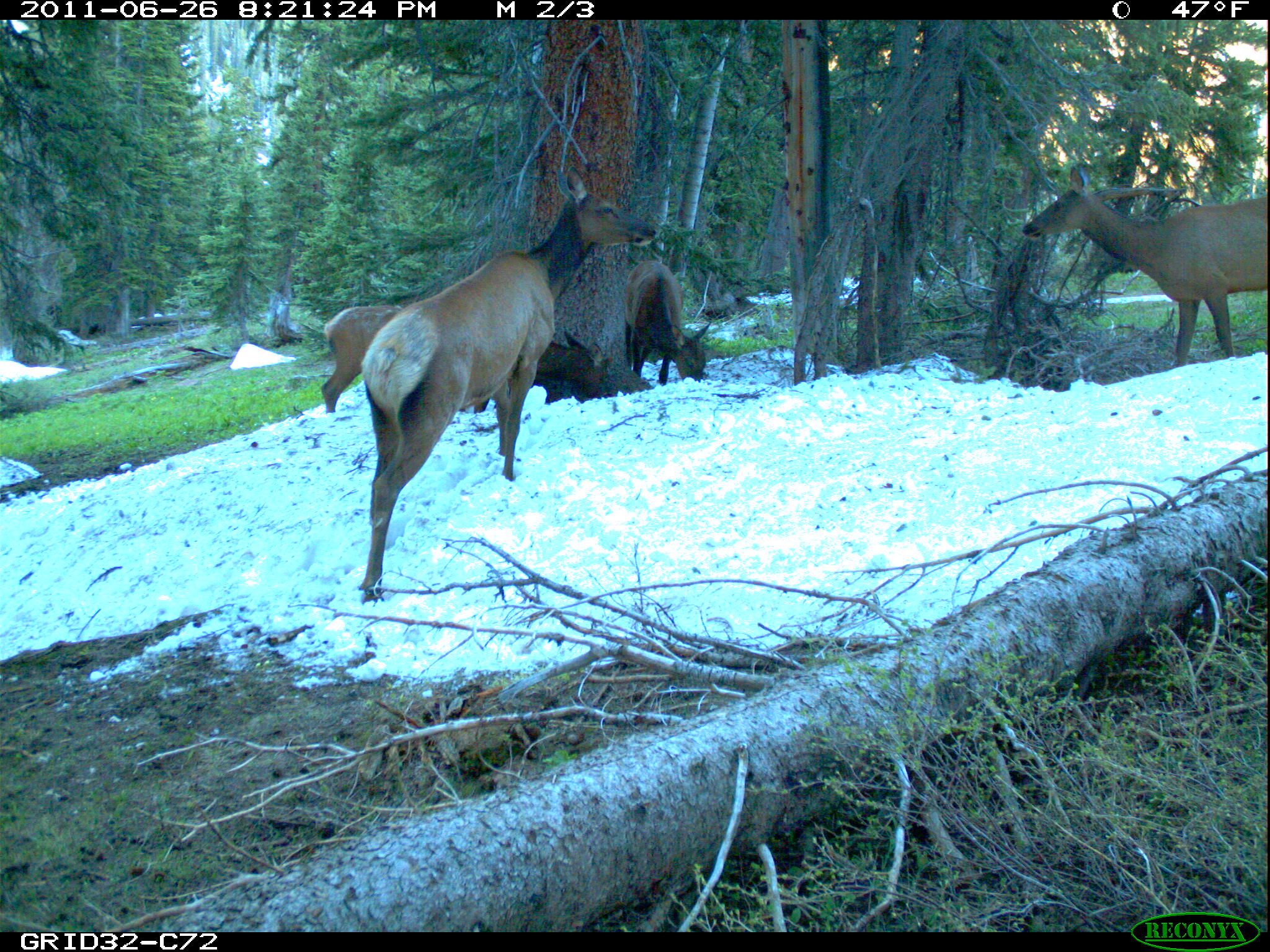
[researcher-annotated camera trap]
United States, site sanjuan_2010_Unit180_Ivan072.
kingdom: Animalia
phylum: Chordata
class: Mammalia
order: Artiodactyla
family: Cervidae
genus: Cervus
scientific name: Cervus elaphus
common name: red deer